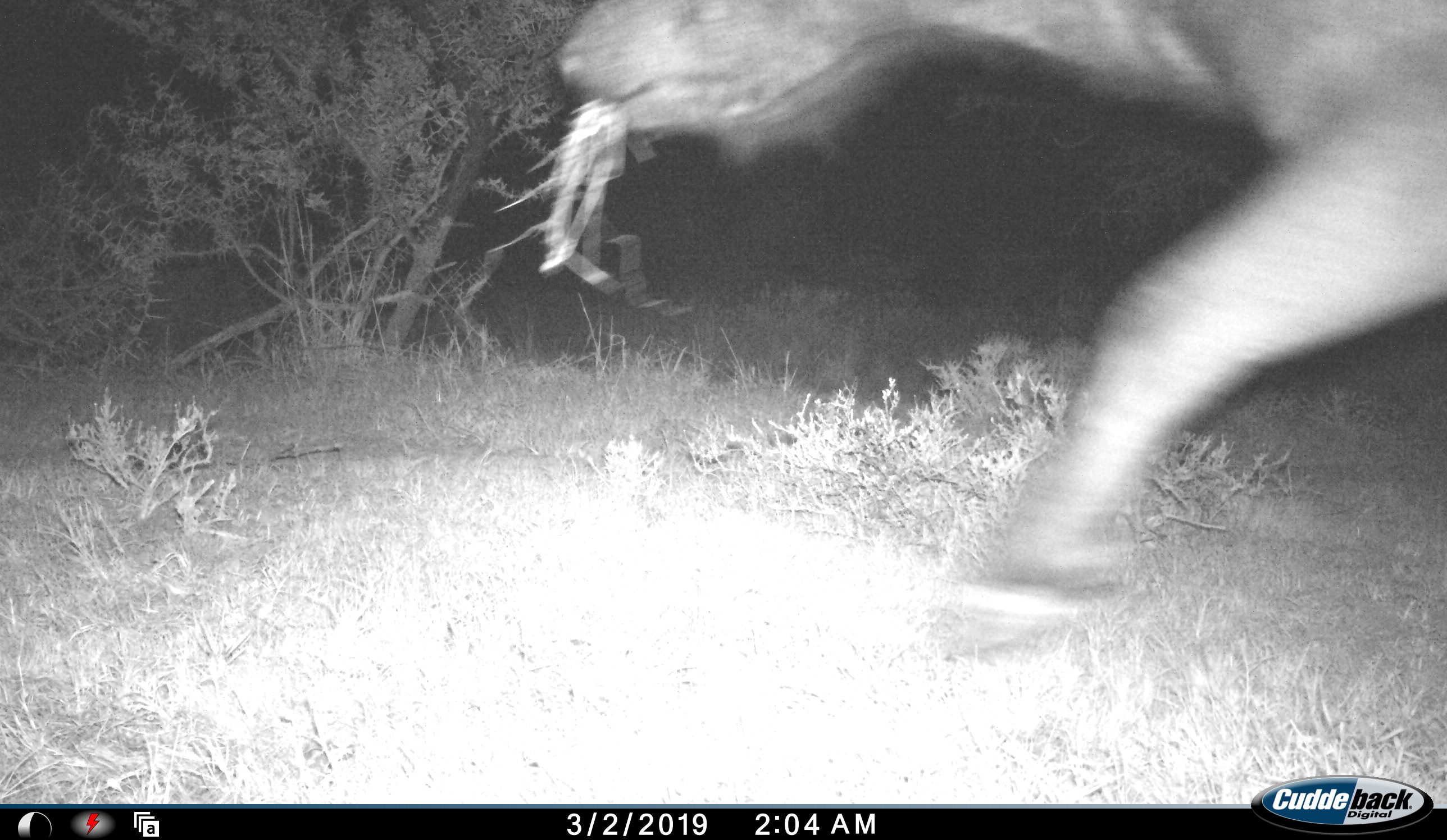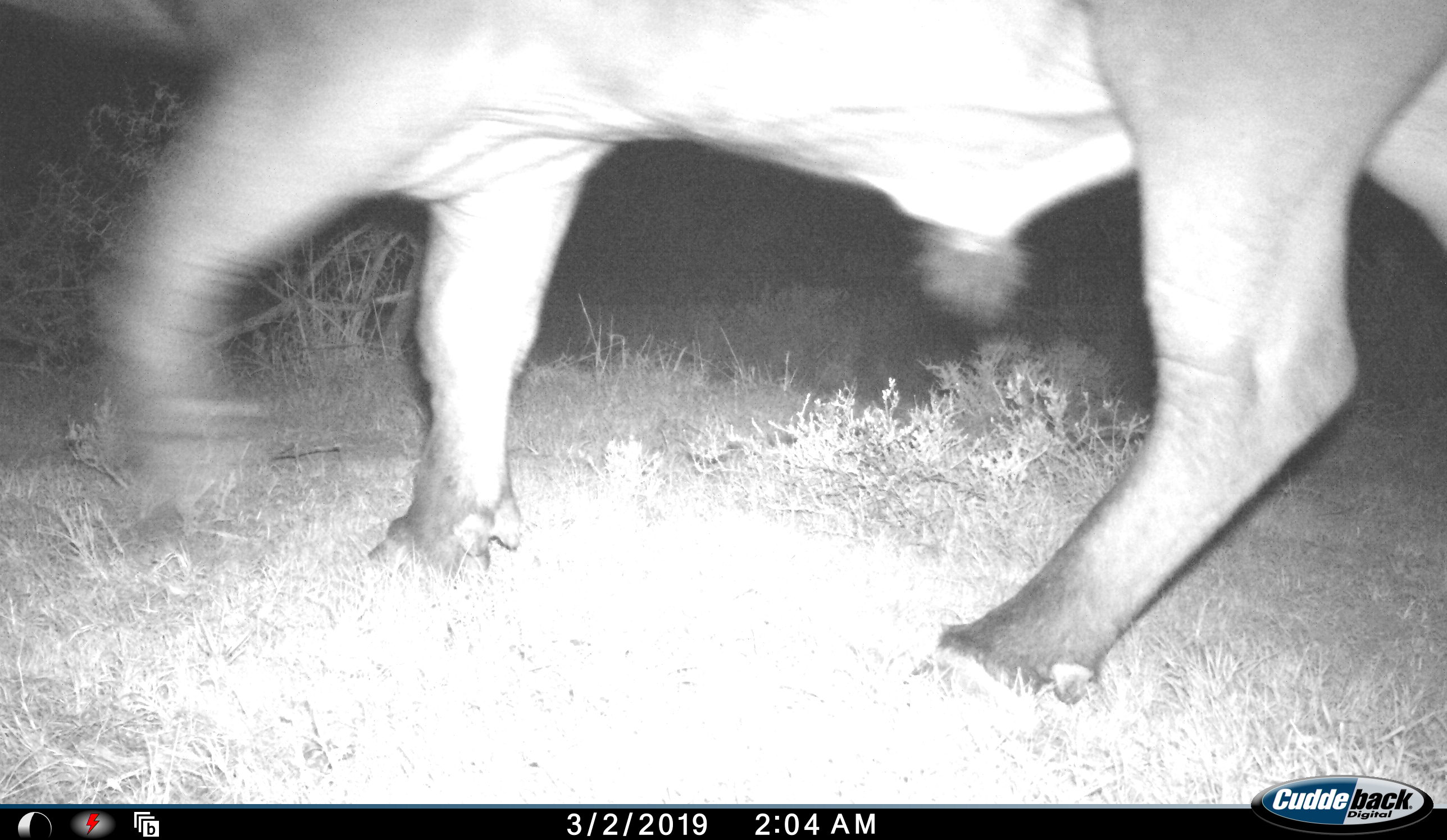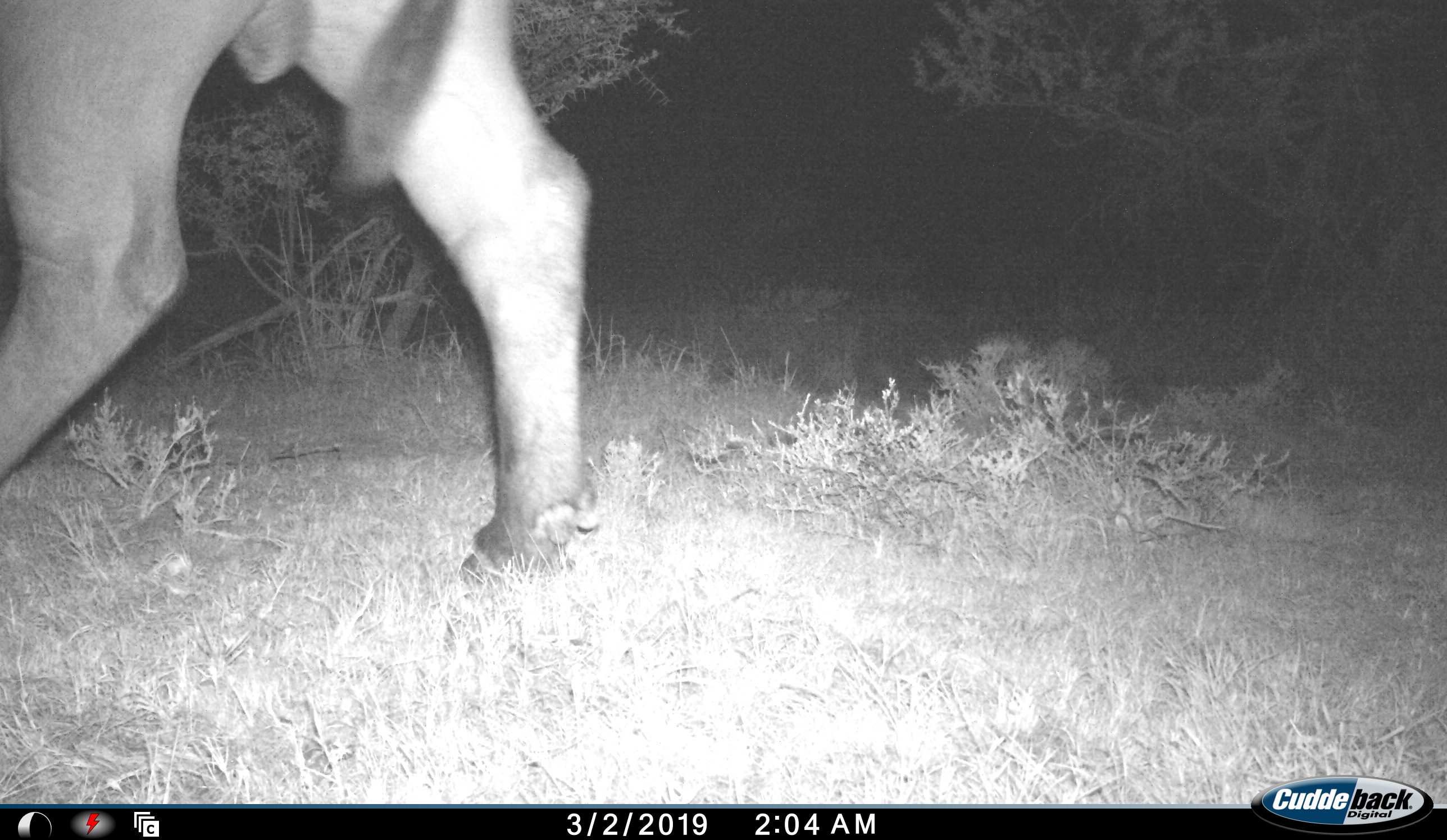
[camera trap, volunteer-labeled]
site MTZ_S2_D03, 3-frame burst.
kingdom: Animalia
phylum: Chordata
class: Mammalia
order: Artiodactyla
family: Bovidae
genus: Syncerus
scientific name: Syncerus caffer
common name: african buffalo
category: buffalo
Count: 1.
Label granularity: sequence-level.